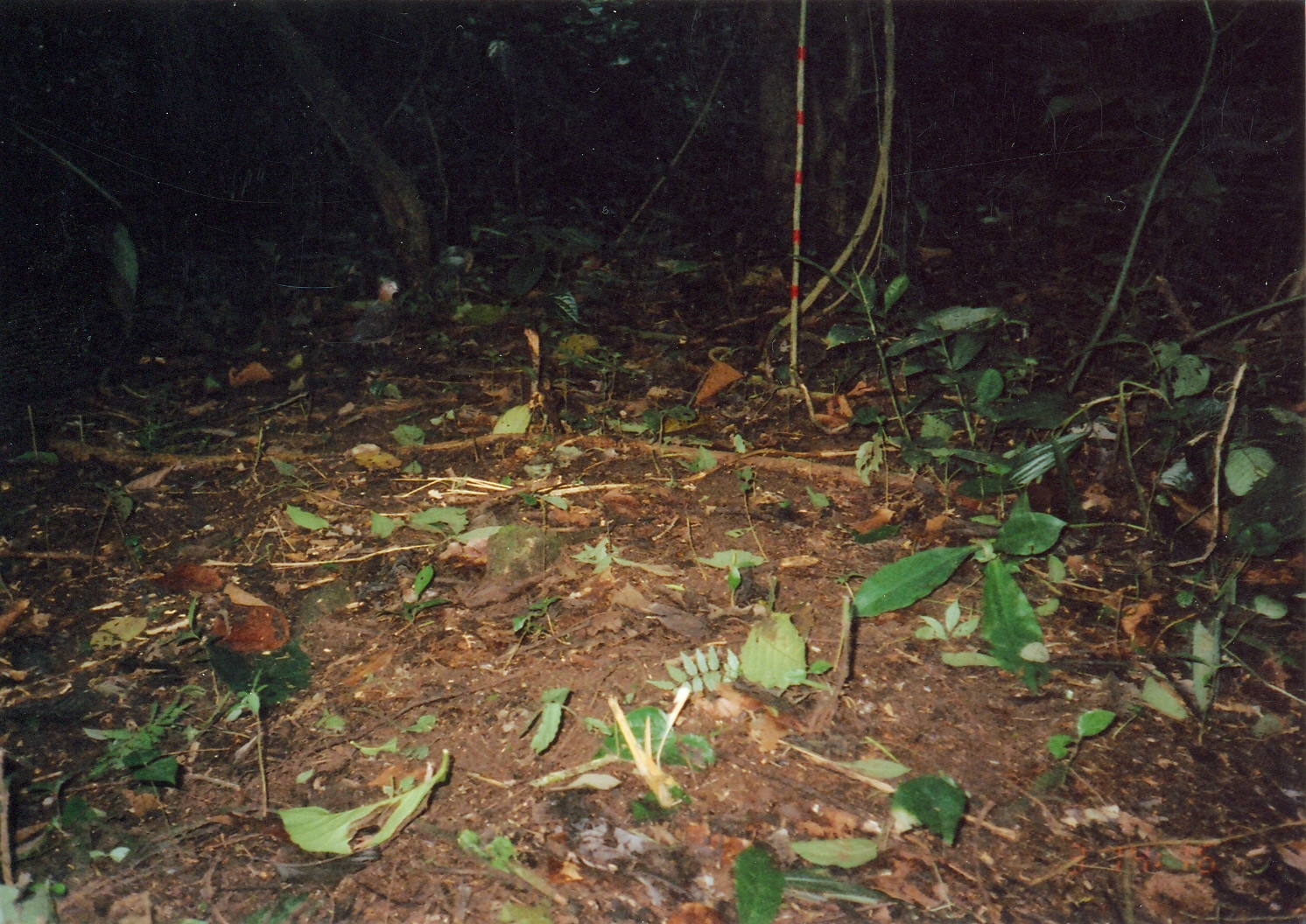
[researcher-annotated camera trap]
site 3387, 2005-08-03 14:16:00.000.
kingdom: Animalia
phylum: Chordata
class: Aves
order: Columbiformes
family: Columbidae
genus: Columba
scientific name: Columba larvata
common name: lemon dove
Columba larvata (lemon dove), count 1.